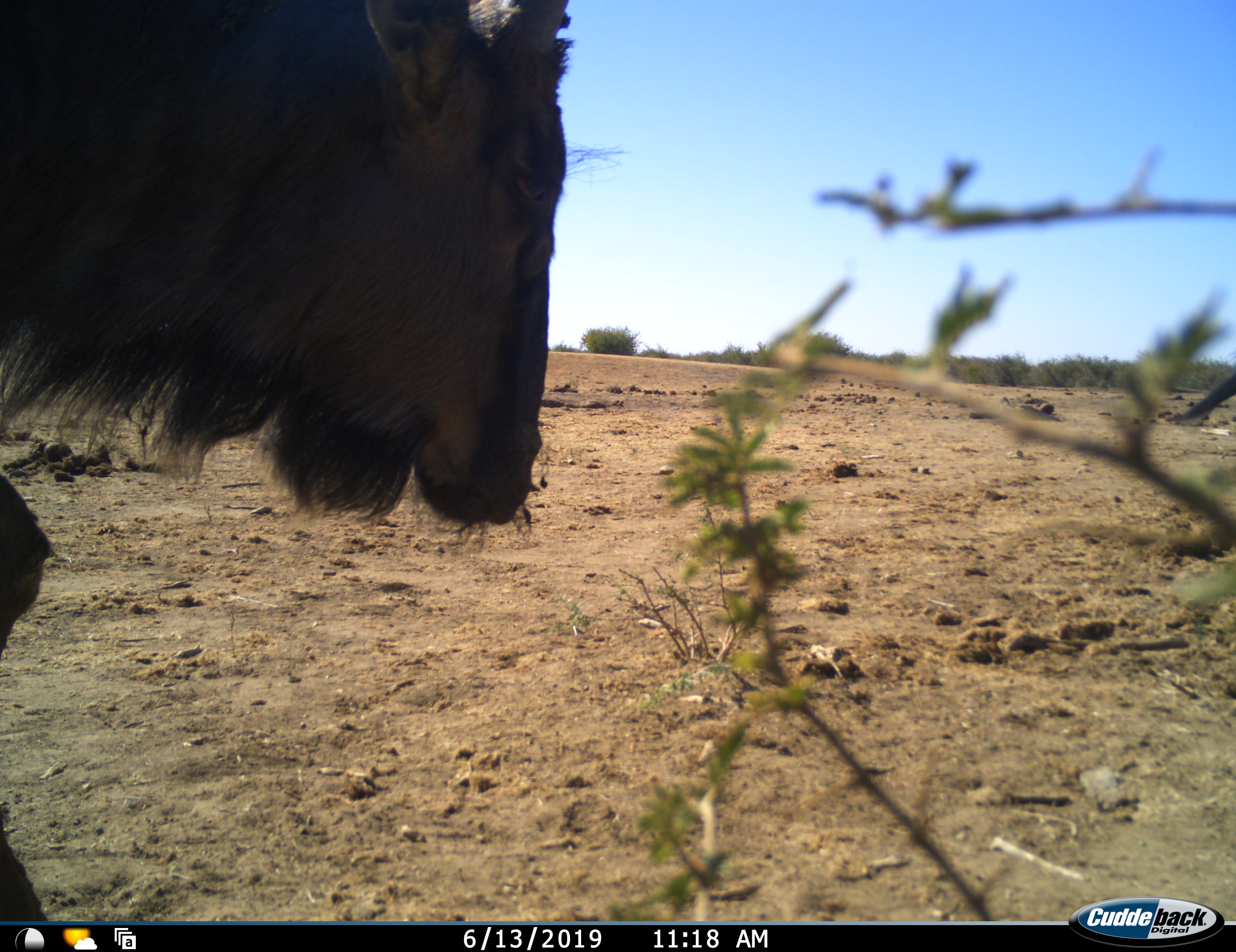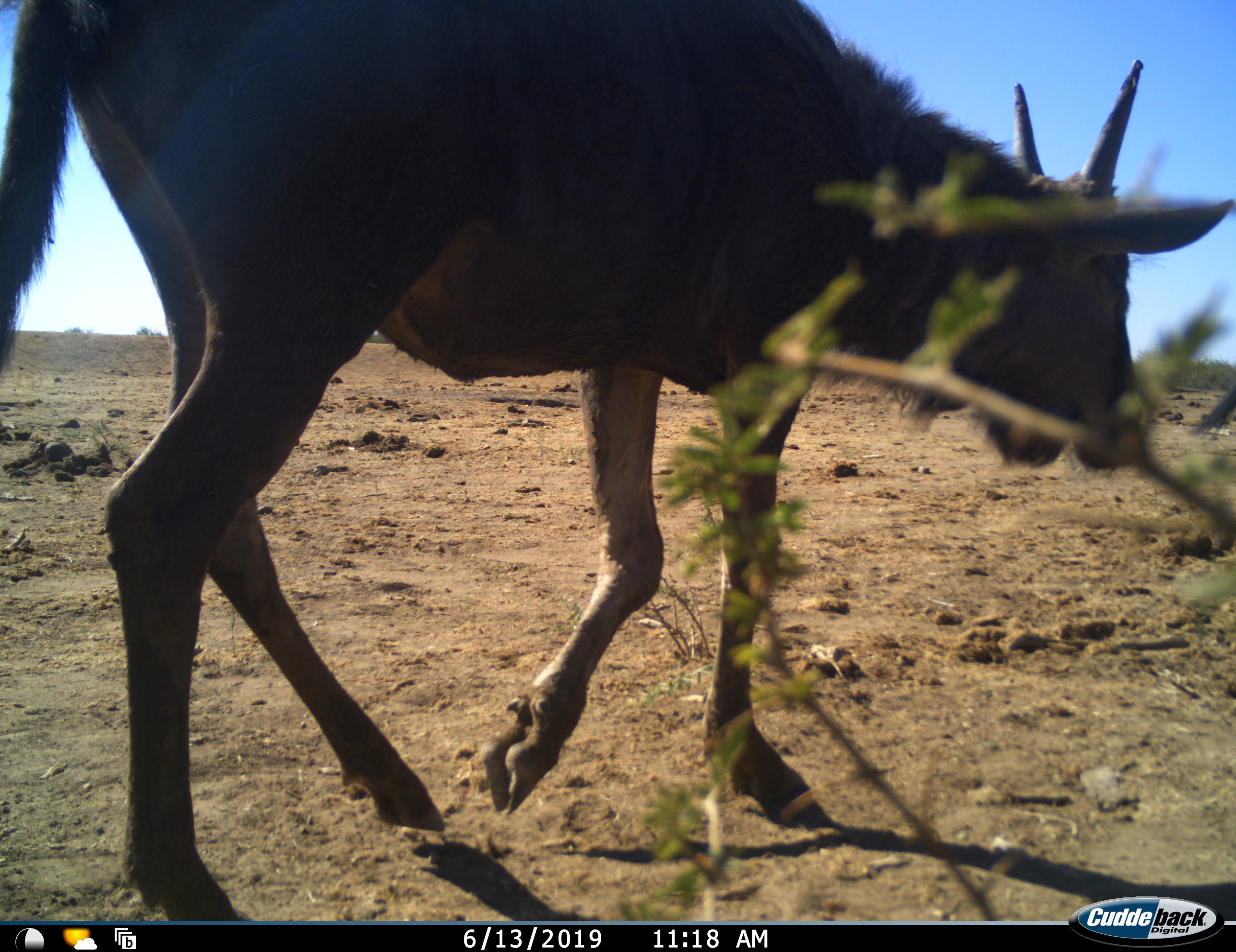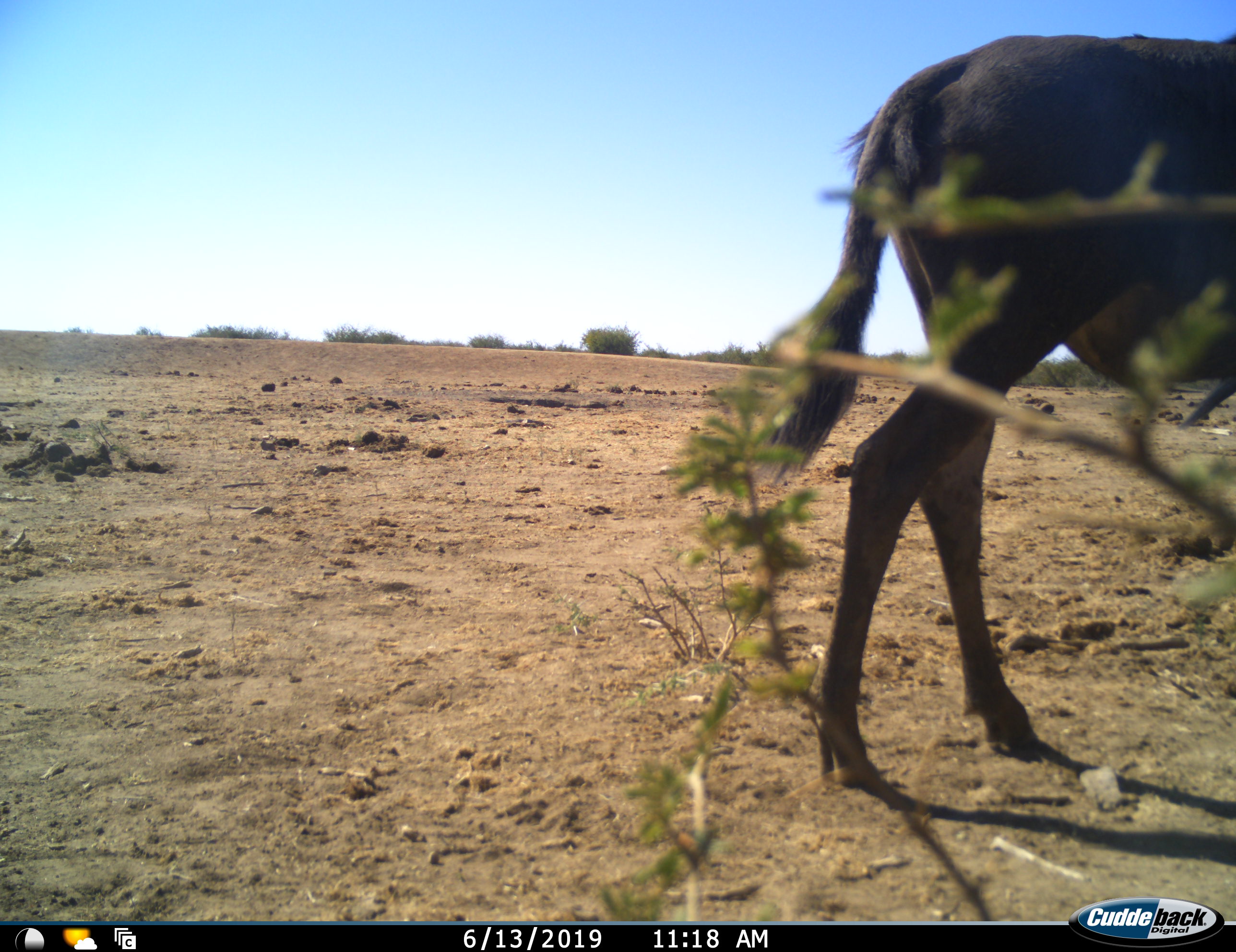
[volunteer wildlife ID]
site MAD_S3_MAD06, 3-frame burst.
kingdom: Animalia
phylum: Chordata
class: Mammalia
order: Artiodactyla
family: Bovidae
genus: Connochaetes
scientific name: Connochaetes taurinus taurinus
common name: blue wildebeest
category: wildebeestblue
Wildebeestblue (blue wildebeest) (Connochaetes taurinus taurinus), count 1. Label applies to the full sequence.